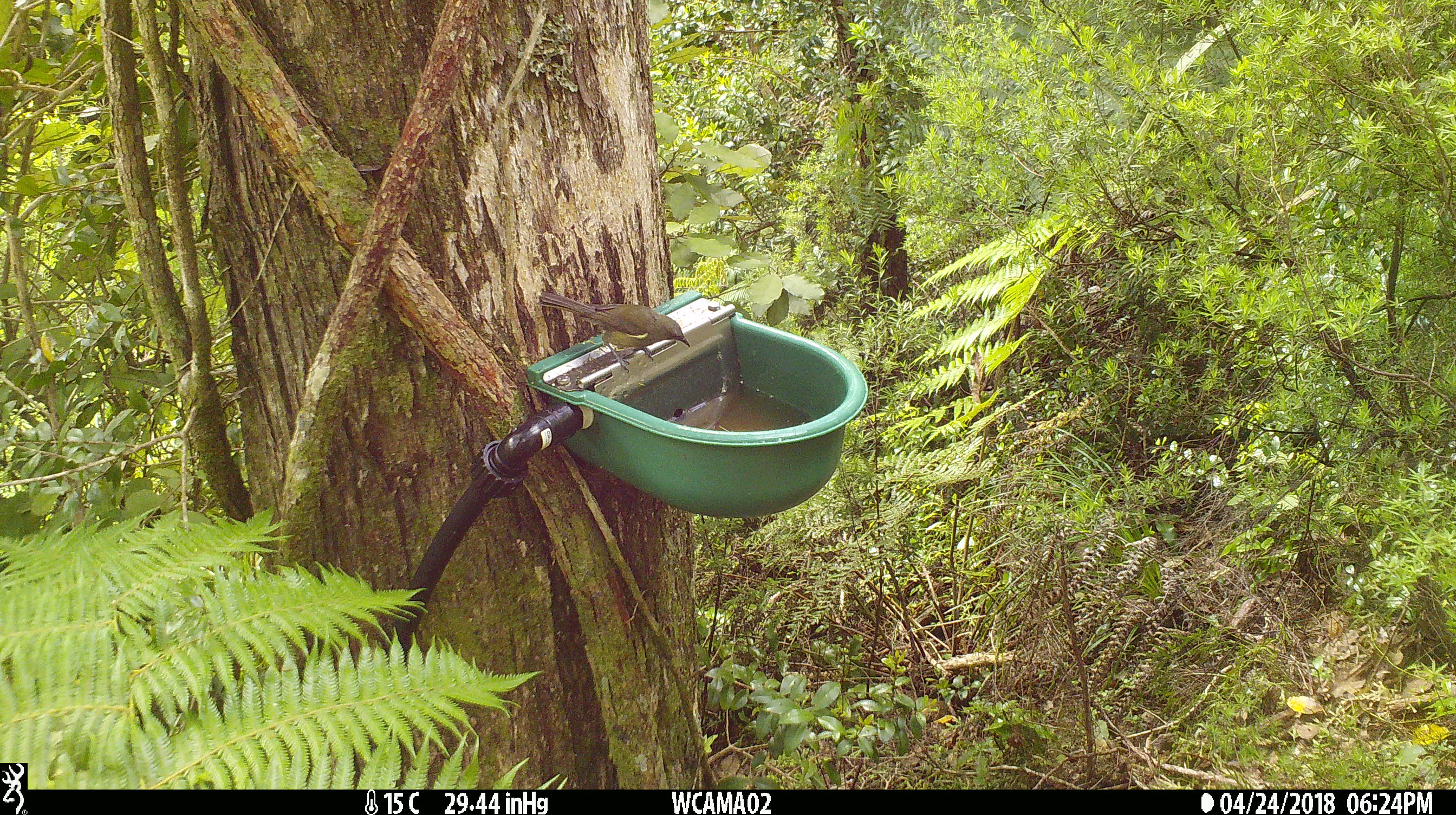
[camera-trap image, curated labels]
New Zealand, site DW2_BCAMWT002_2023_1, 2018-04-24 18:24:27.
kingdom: Animalia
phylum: Chordata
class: Aves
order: Passeriformes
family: Meliphagidae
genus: Anthornis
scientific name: Anthornis melanura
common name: new zealand bellbird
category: bellbird